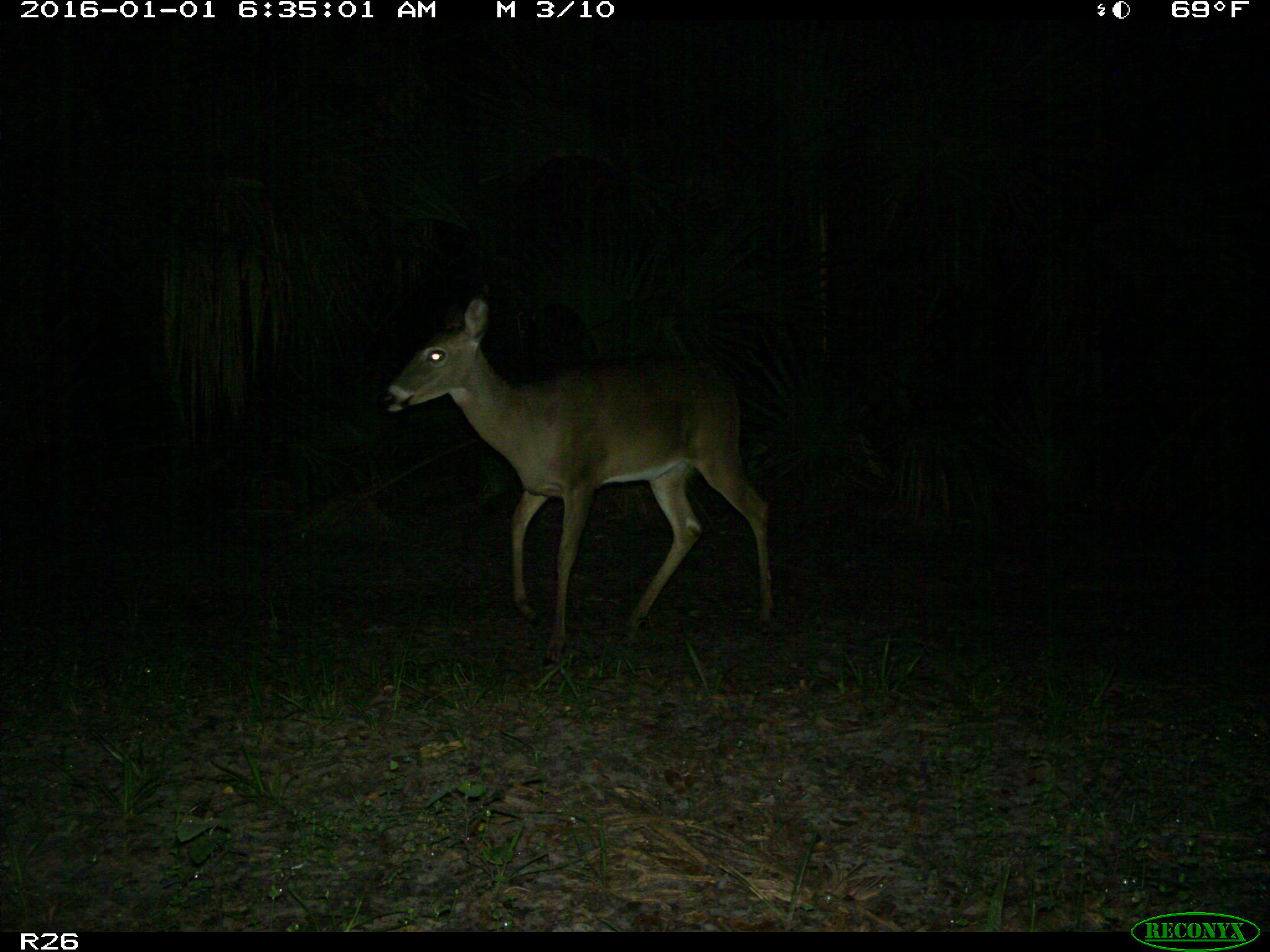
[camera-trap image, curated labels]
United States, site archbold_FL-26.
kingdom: Animalia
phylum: Chordata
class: Mammalia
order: Artiodactyla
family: Cervidae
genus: Odocoileus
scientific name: Odocoileus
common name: deer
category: unidentified deer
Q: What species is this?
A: Unidentified deer (deer) (Odocoileus).